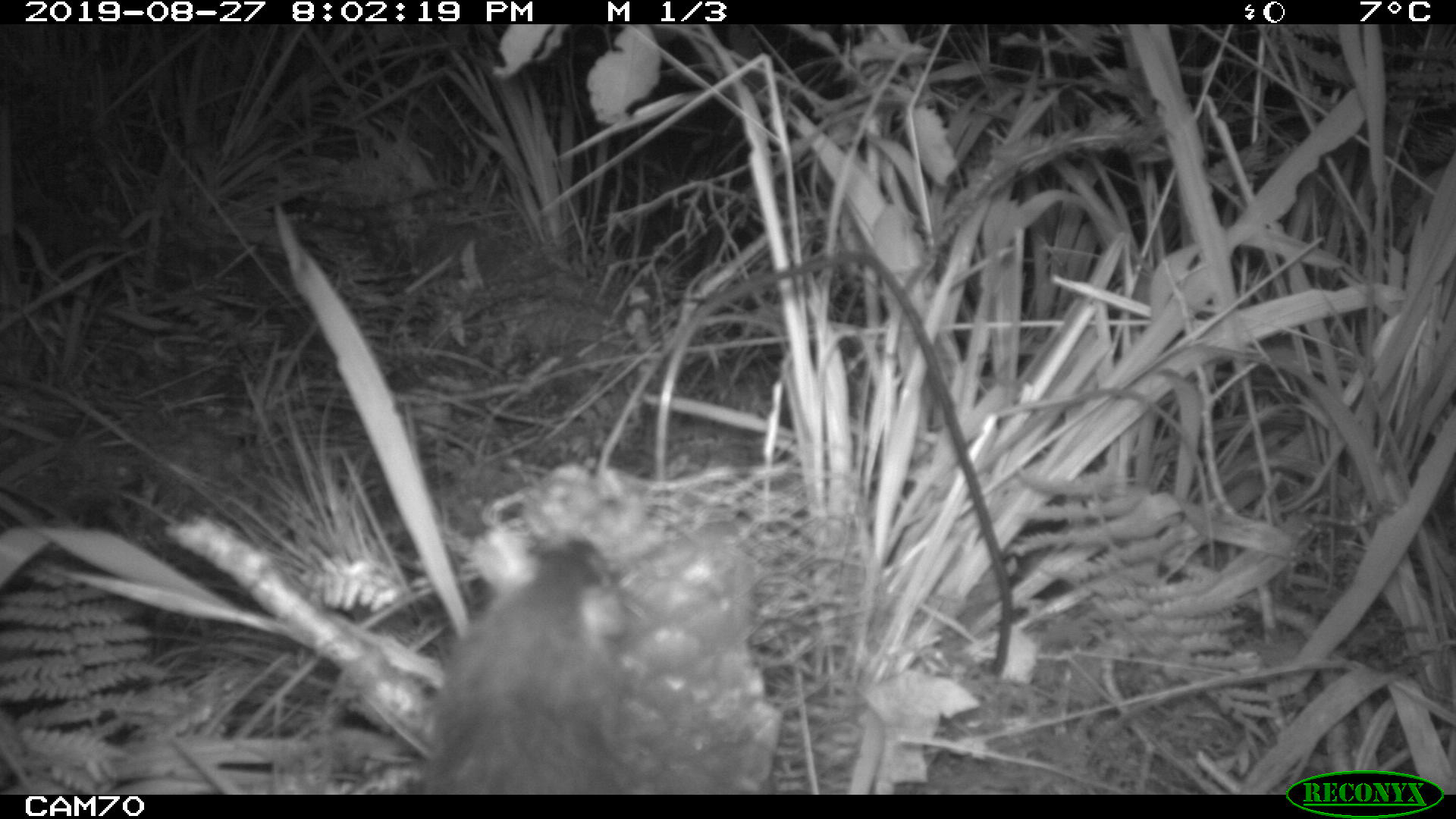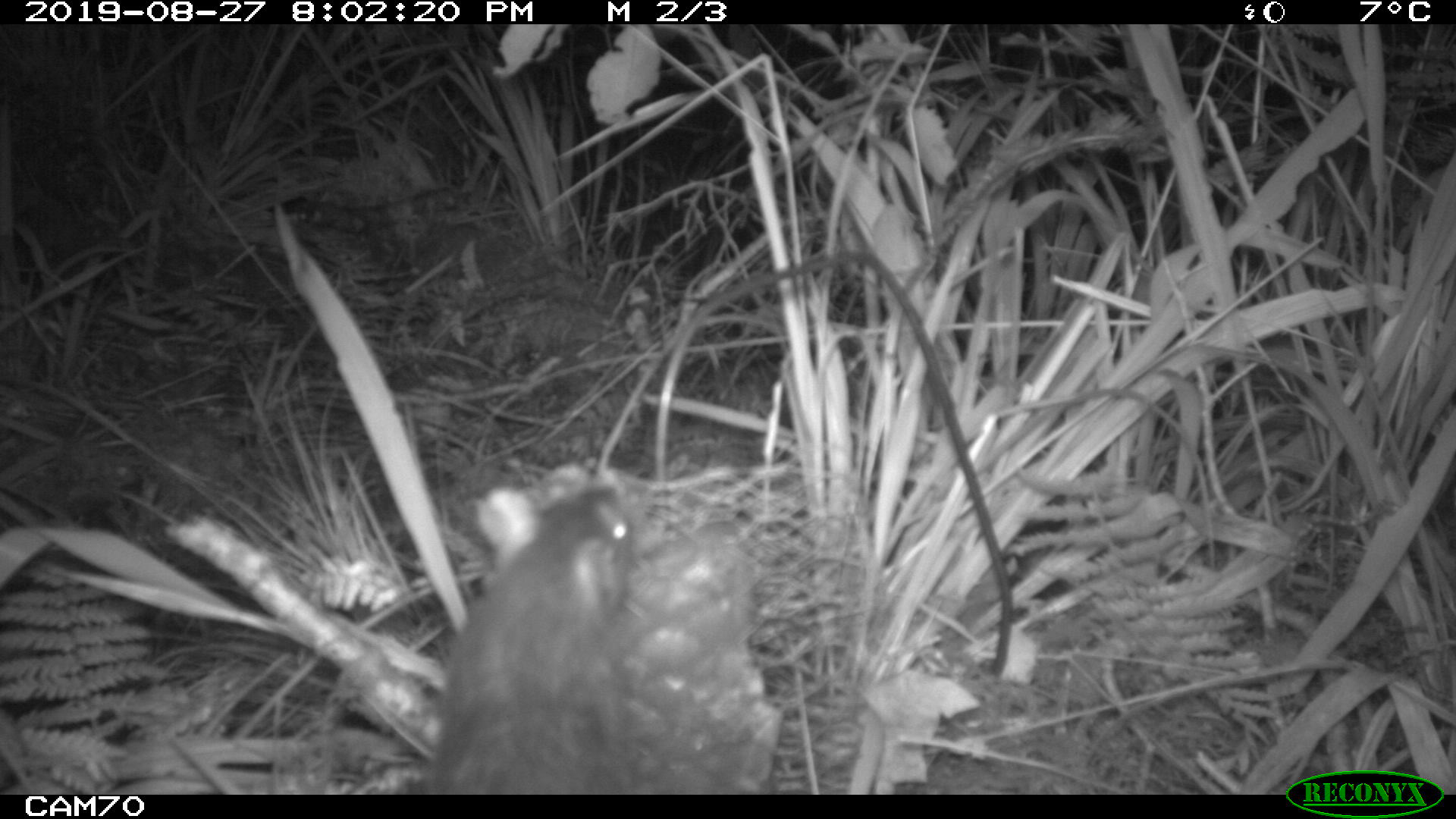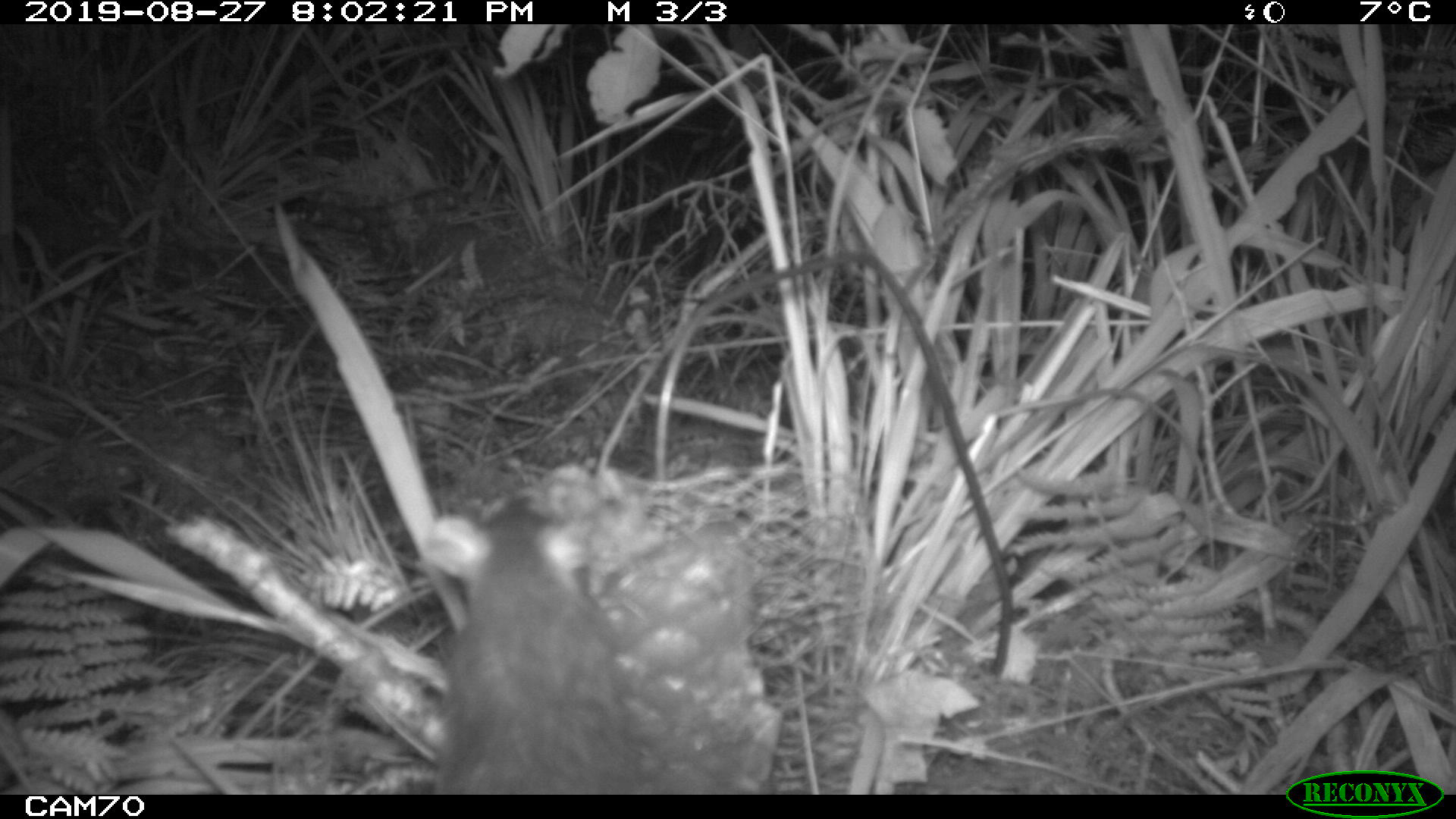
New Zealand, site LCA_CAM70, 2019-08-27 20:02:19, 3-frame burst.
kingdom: Animalia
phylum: Chordata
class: Mammalia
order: Rodentia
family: Muridae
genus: Rattus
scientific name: Rattus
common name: rat